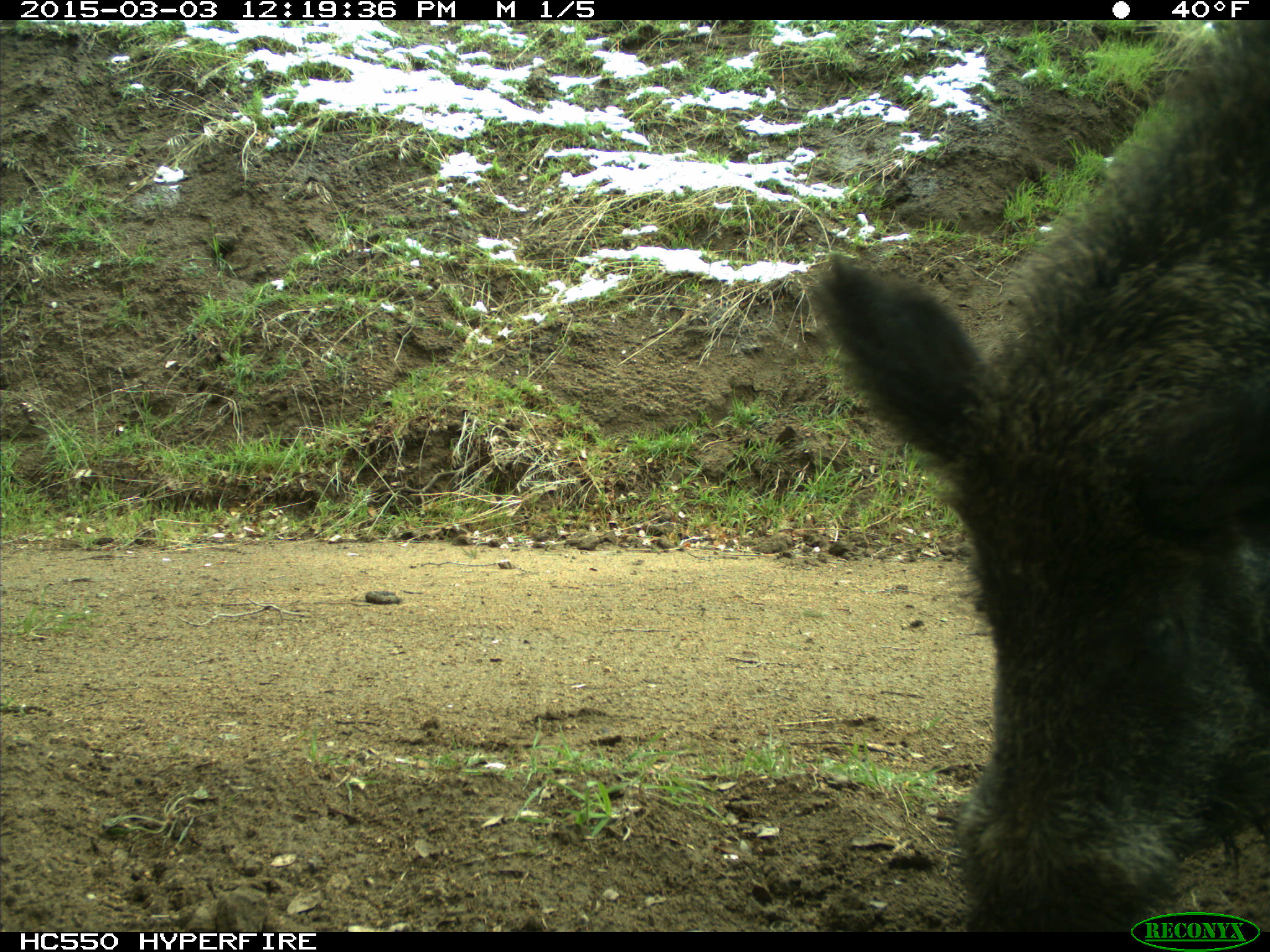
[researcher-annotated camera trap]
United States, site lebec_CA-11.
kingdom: Animalia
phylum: Chordata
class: Mammalia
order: Artiodactyla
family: Suidae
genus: Sus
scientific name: Sus scrofa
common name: wild boar